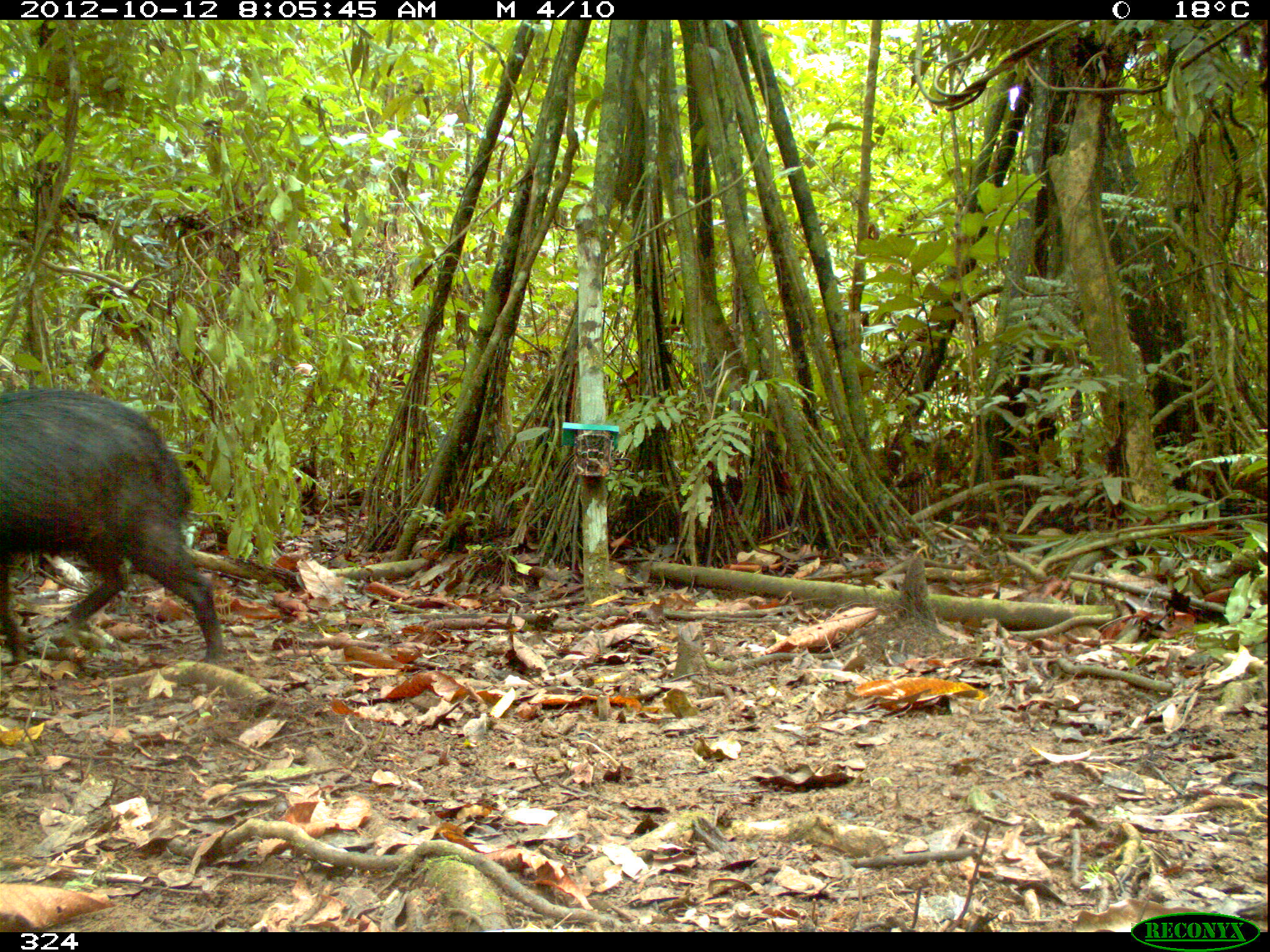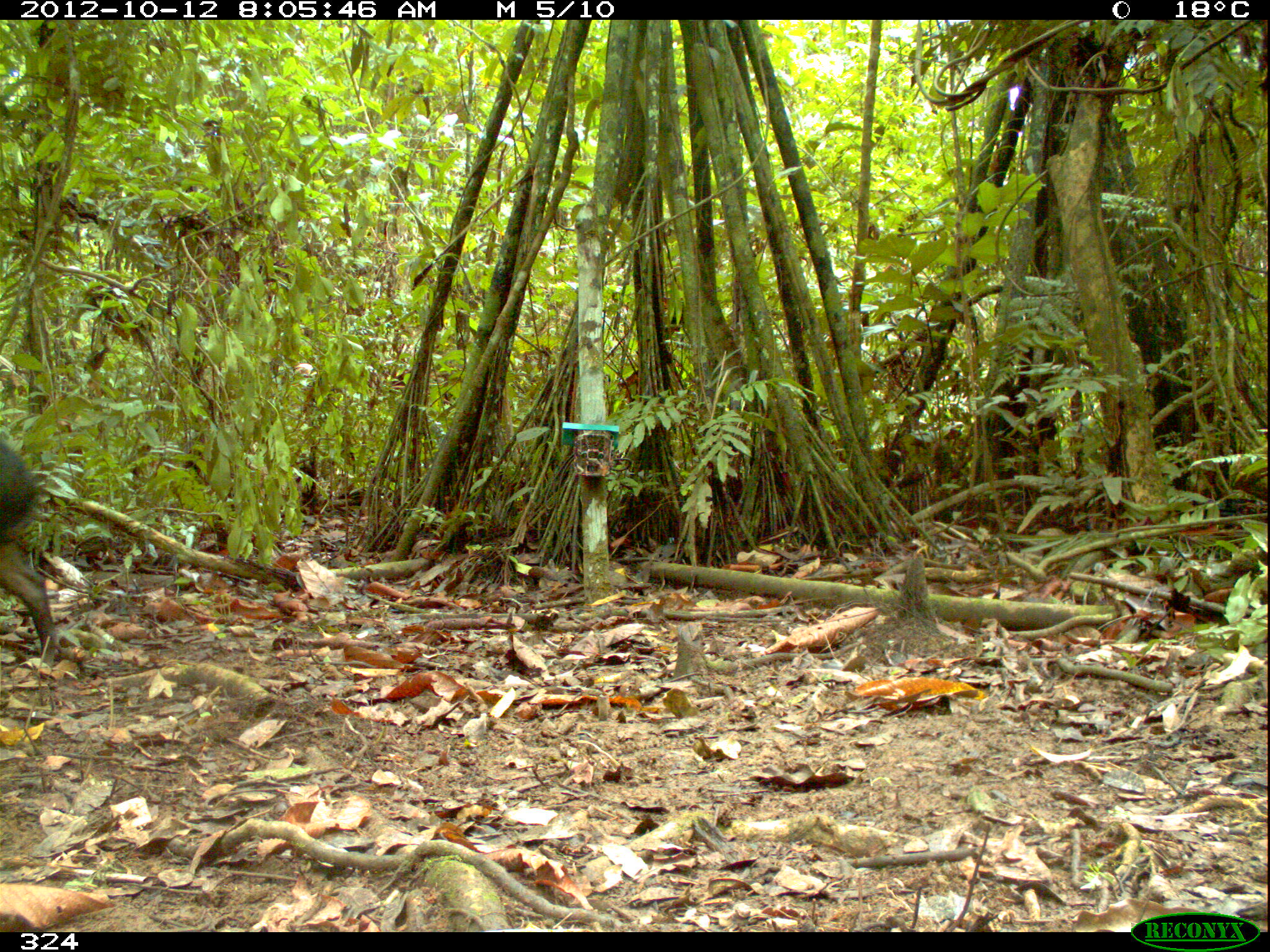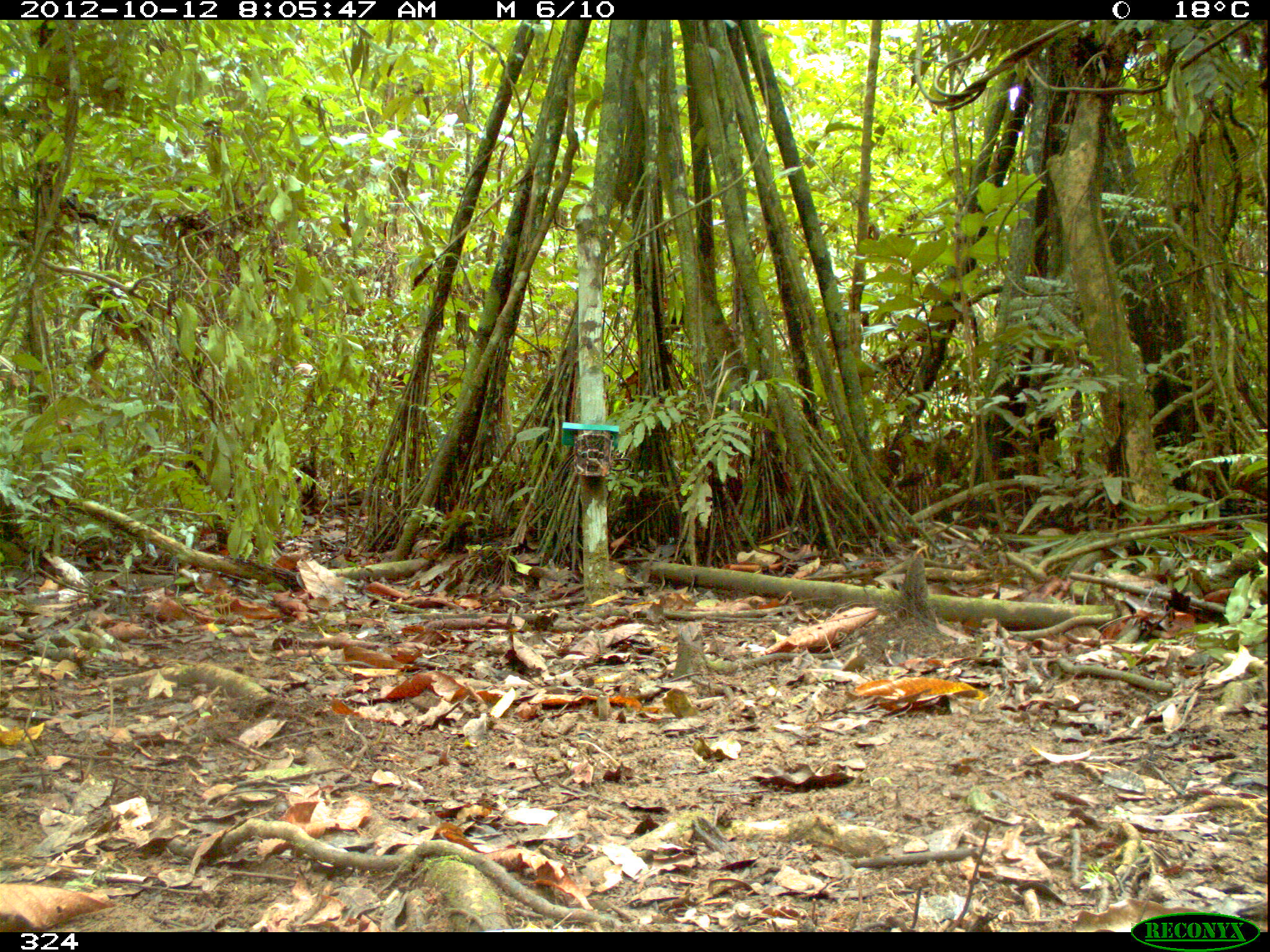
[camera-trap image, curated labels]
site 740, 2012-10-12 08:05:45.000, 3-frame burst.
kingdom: Animalia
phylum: Chordata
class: Mammalia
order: Artiodactyla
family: Tayassuidae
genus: Tayassu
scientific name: Tayassu pecari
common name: white-lipped peccary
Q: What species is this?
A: Tayassu pecari (white-lipped peccary).